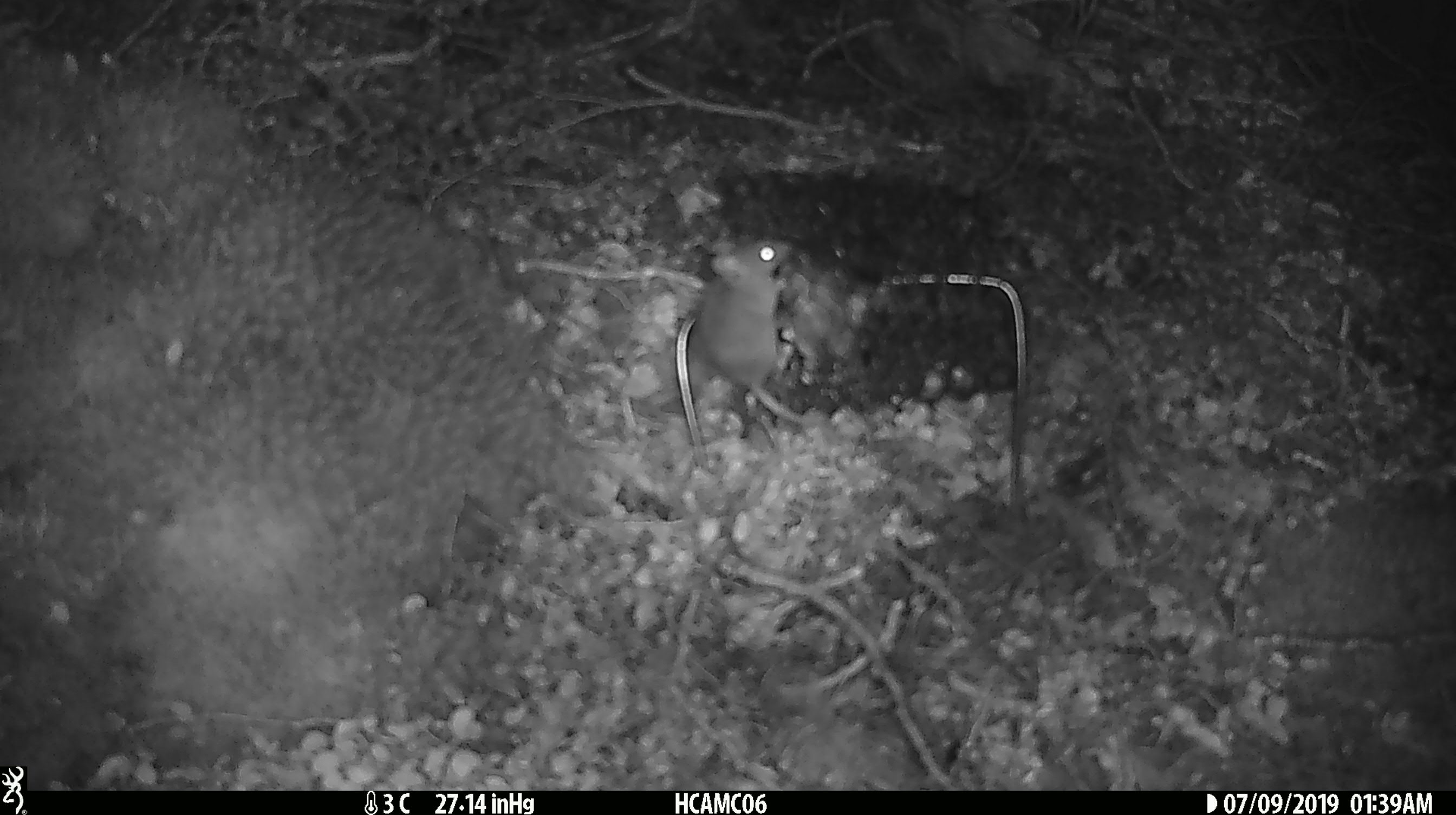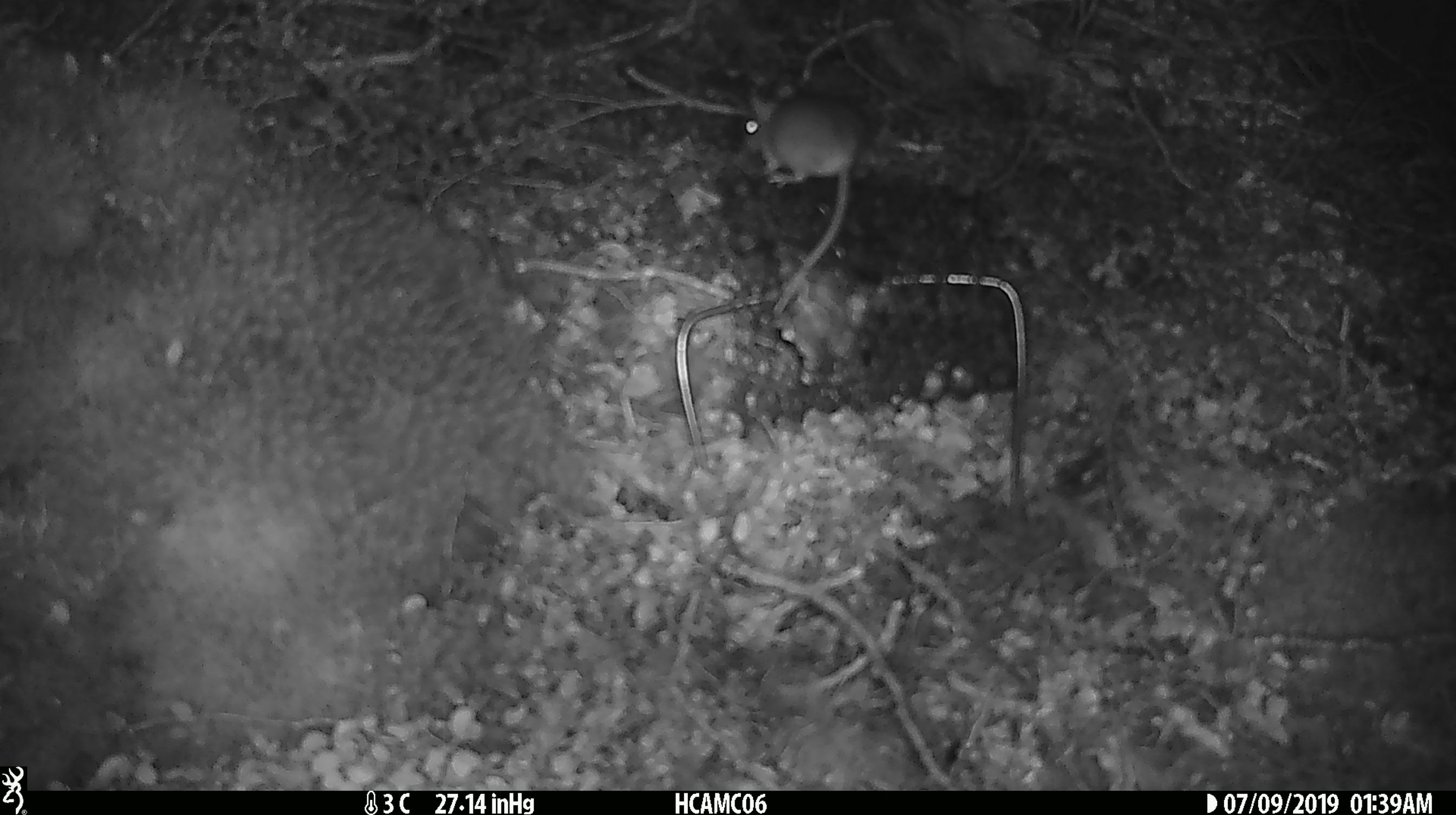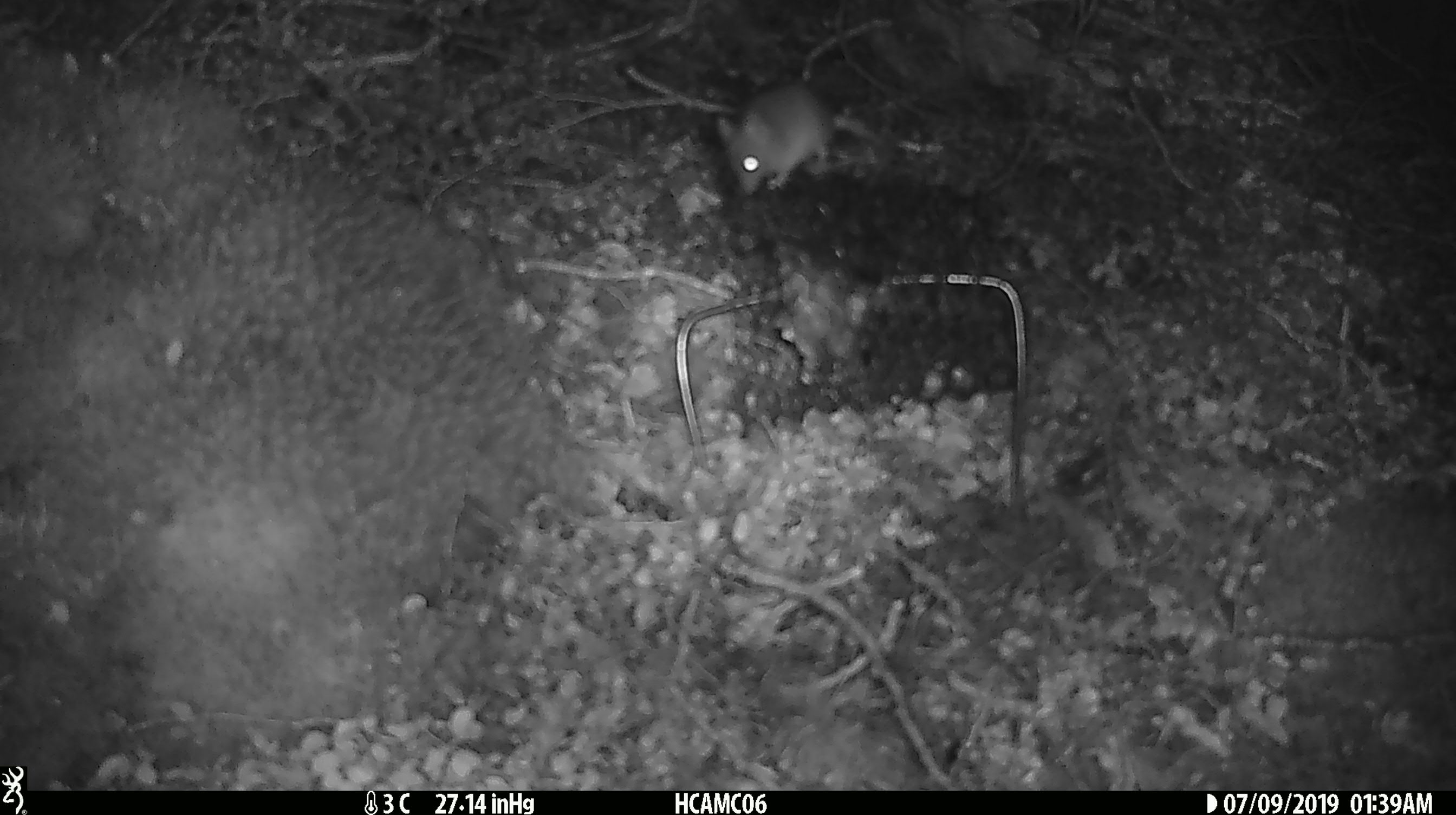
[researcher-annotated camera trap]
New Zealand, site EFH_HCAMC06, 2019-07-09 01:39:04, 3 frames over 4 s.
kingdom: Animalia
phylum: Chordata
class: Mammalia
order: Rodentia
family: Muridae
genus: Mus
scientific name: Mus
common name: mouse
Mouse (Mus).